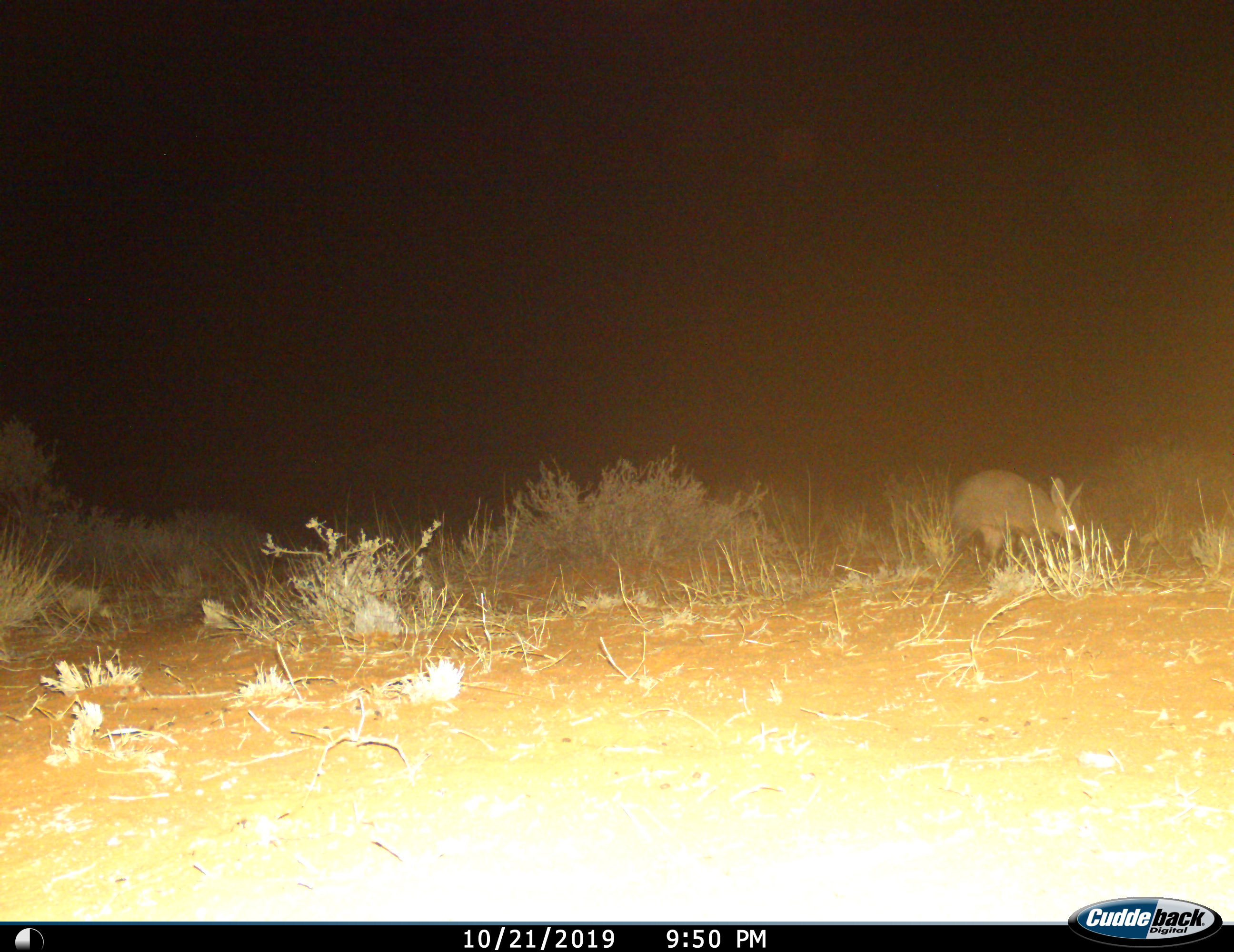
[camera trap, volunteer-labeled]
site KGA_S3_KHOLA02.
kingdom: Animalia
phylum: Chordata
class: Mammalia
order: Tubulidentata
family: Orycteropodidae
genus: Orycteropus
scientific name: Orycteropus afer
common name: aardvark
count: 1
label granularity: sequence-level